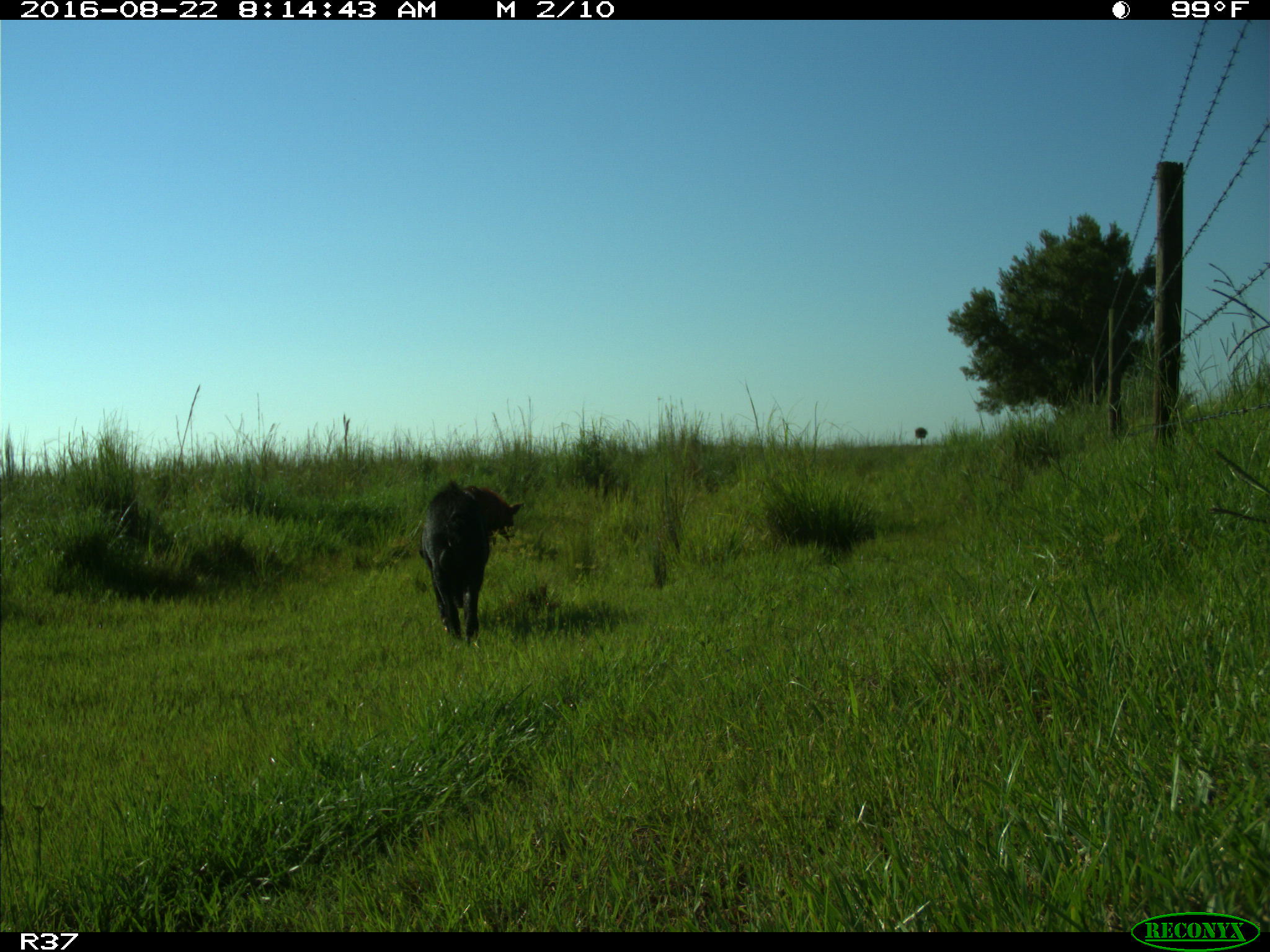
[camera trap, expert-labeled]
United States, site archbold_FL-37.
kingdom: Animalia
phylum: Chordata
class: Mammalia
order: Artiodactyla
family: Suidae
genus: Sus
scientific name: Sus scrofa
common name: wild boar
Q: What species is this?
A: Sus scrofa (wild boar).